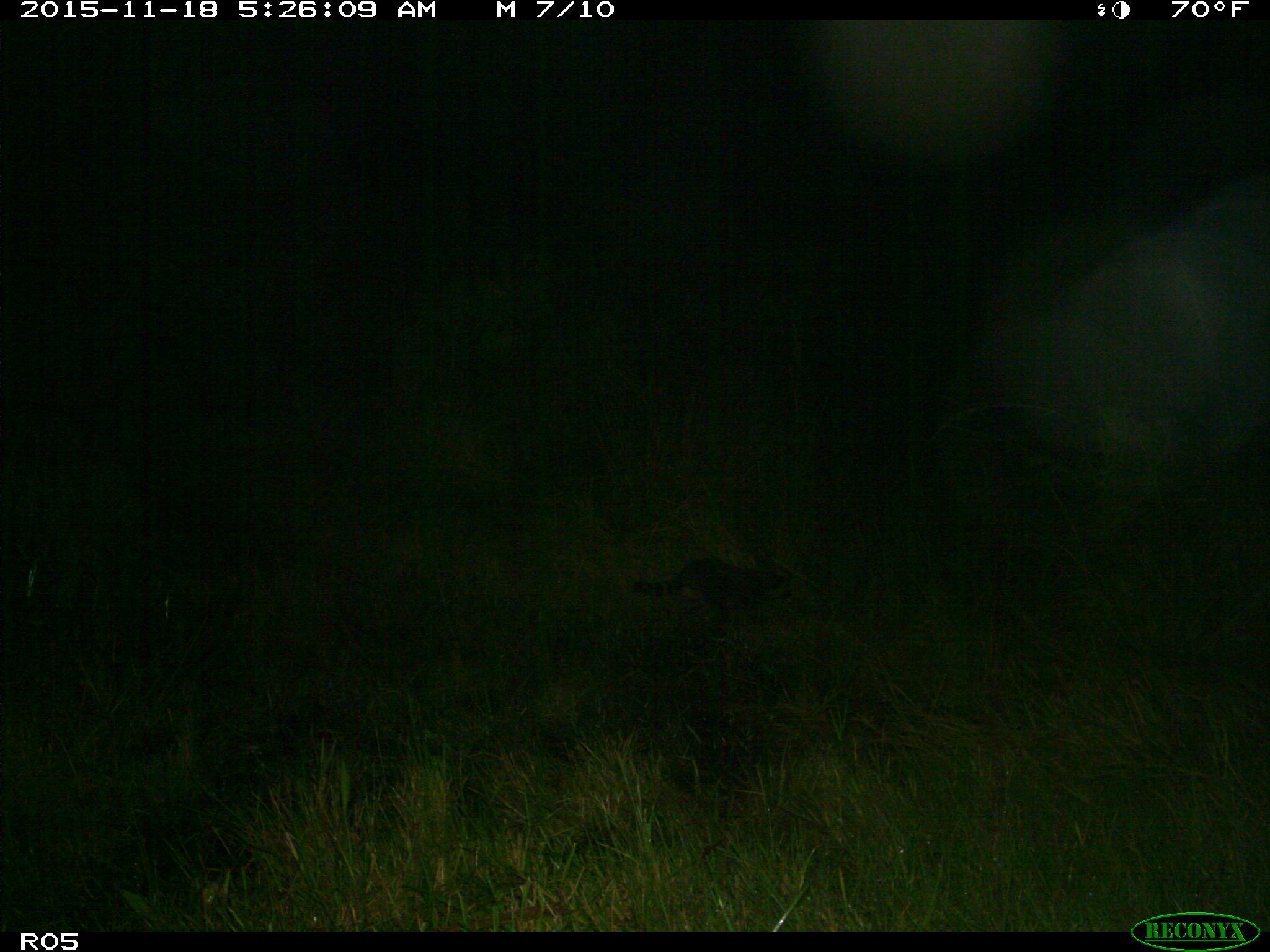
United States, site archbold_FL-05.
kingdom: Animalia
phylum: Chordata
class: Mammalia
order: Carnivora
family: Procyonidae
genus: Procyon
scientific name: Procyon lotor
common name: common raccoon